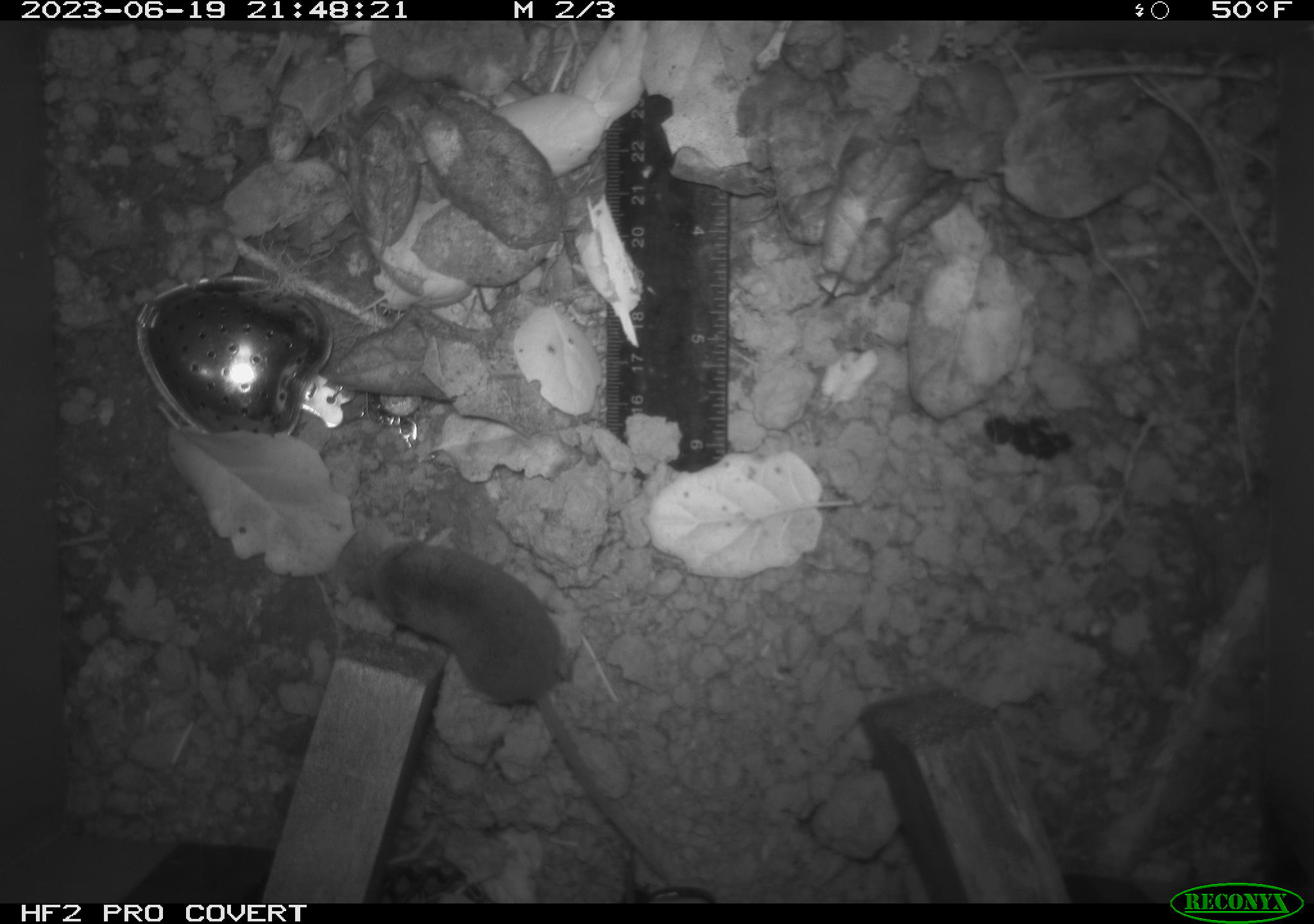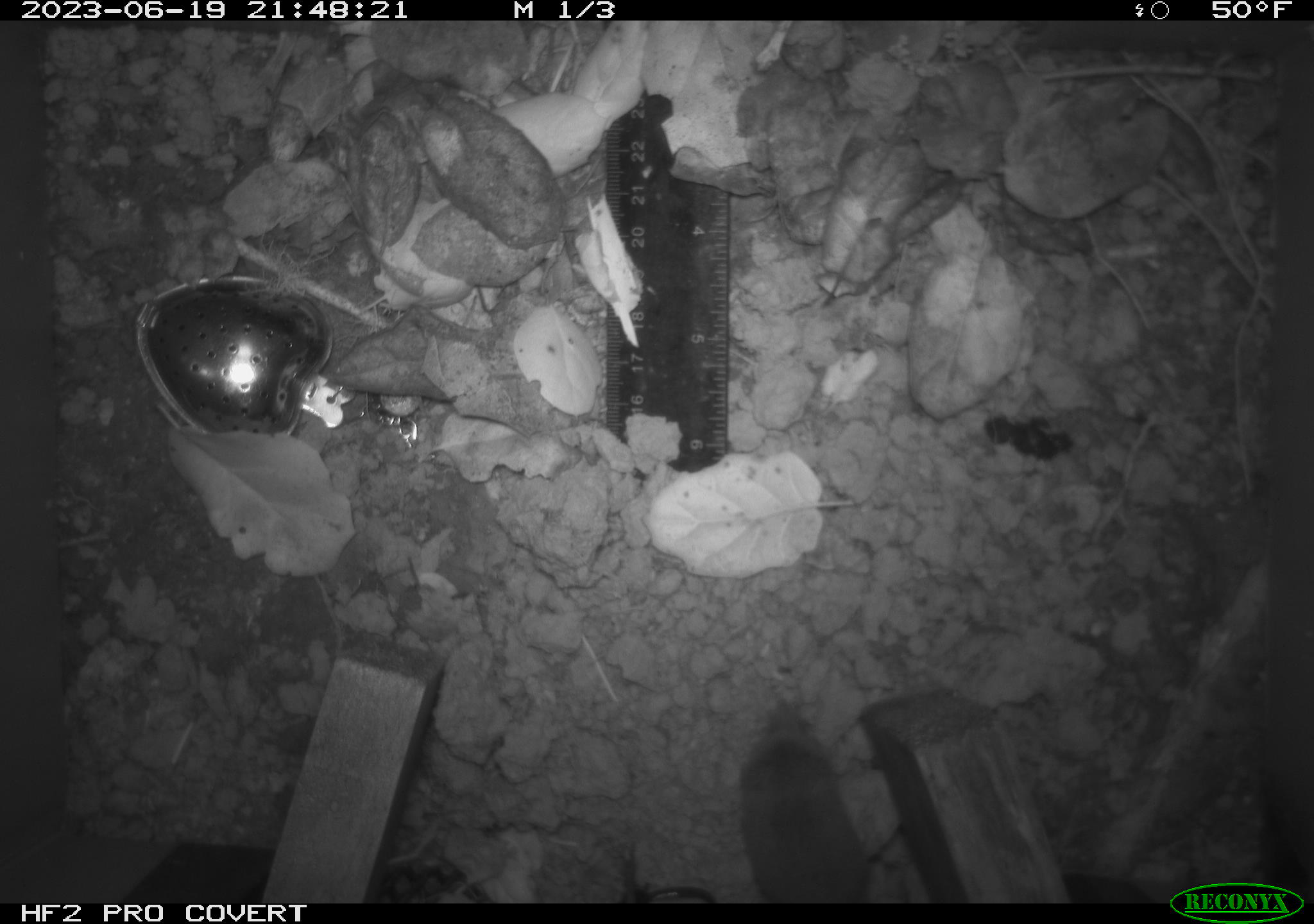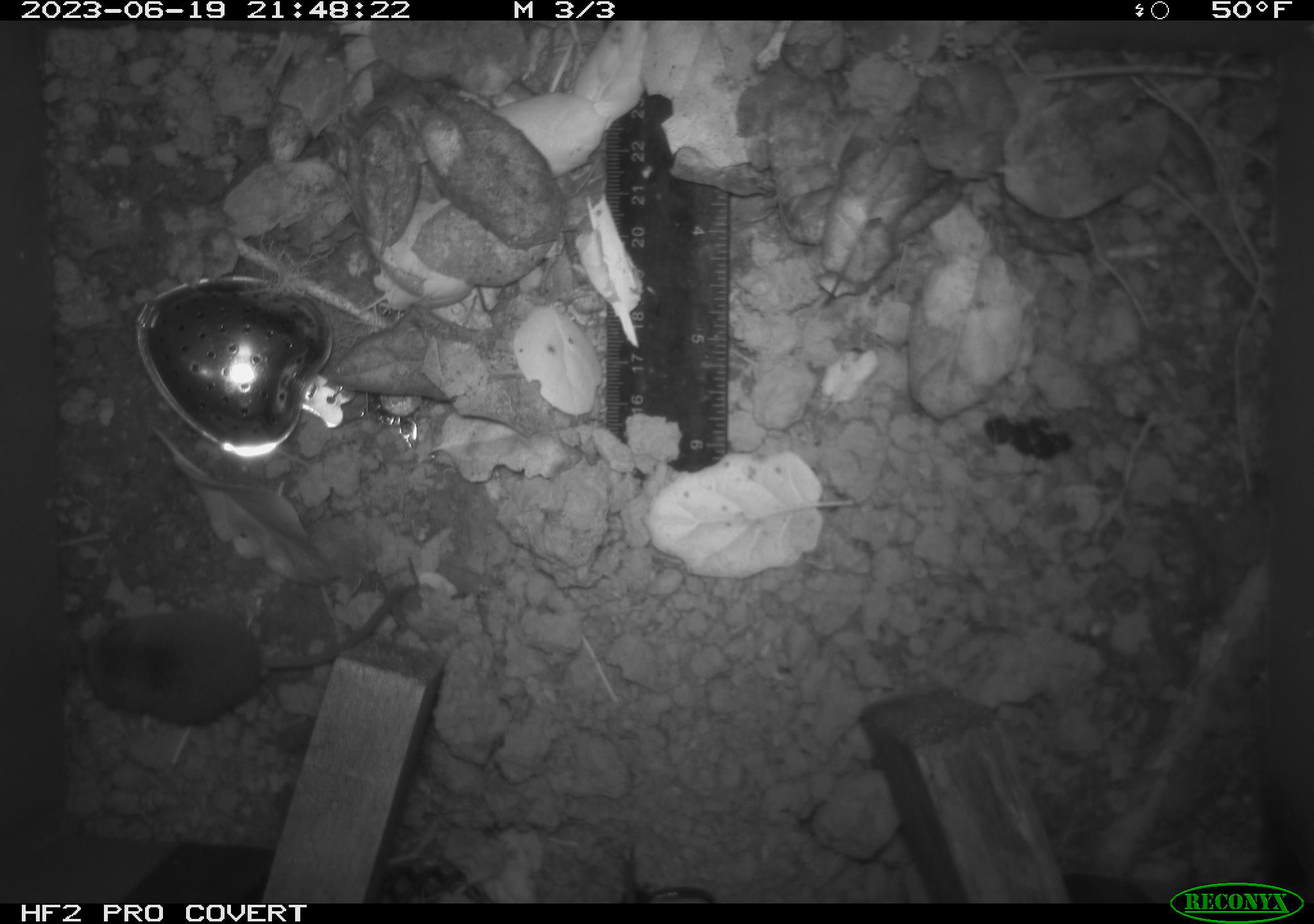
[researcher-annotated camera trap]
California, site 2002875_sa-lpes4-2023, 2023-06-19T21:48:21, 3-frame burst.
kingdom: Animalia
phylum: Chordata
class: Mammalia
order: Eulipotyphla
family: Soricidae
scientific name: Soricidae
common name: shrews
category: soricidae family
Soricidae family (shrews) (Soricidae).